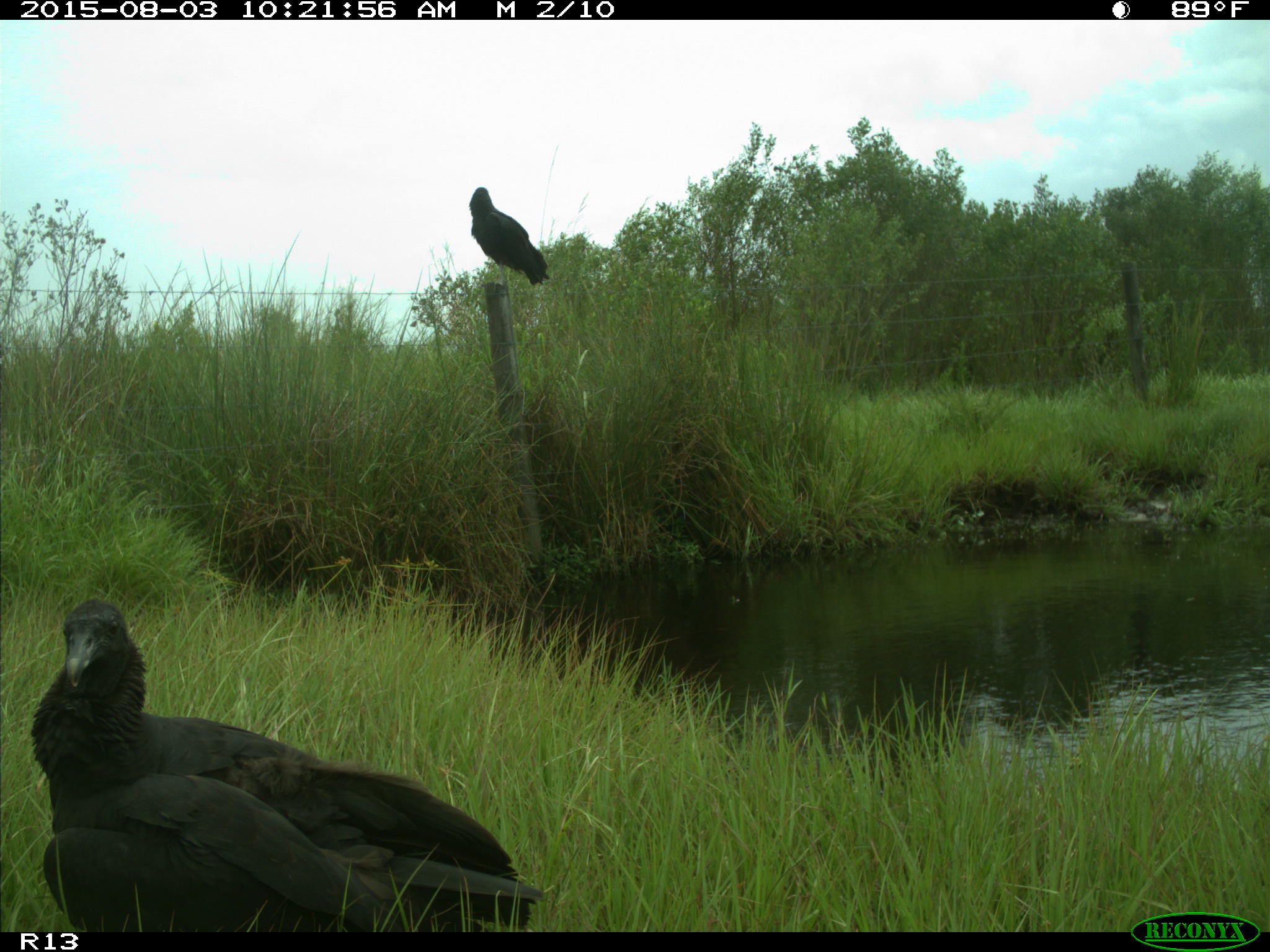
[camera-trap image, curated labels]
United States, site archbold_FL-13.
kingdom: Animalia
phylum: Chordata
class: Aves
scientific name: Aves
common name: birds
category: unidentified bird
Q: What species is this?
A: Unidentified bird (birds) (Aves).